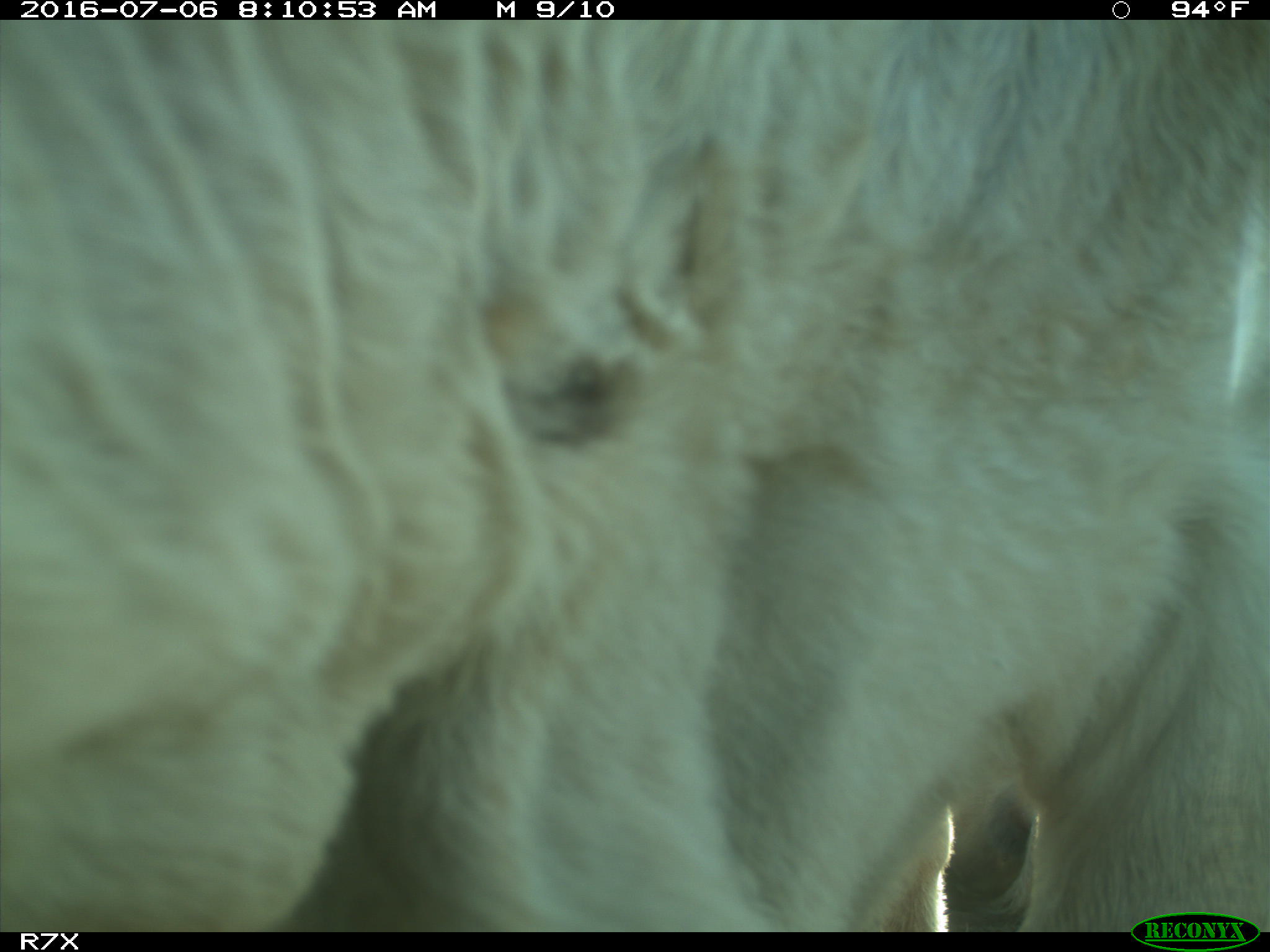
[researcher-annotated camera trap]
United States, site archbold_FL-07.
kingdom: Animalia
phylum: Chordata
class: Mammalia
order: Artiodactyla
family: Bovidae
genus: Bos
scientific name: Bos taurus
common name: domestic cow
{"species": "Bos taurus (domestic cow)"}